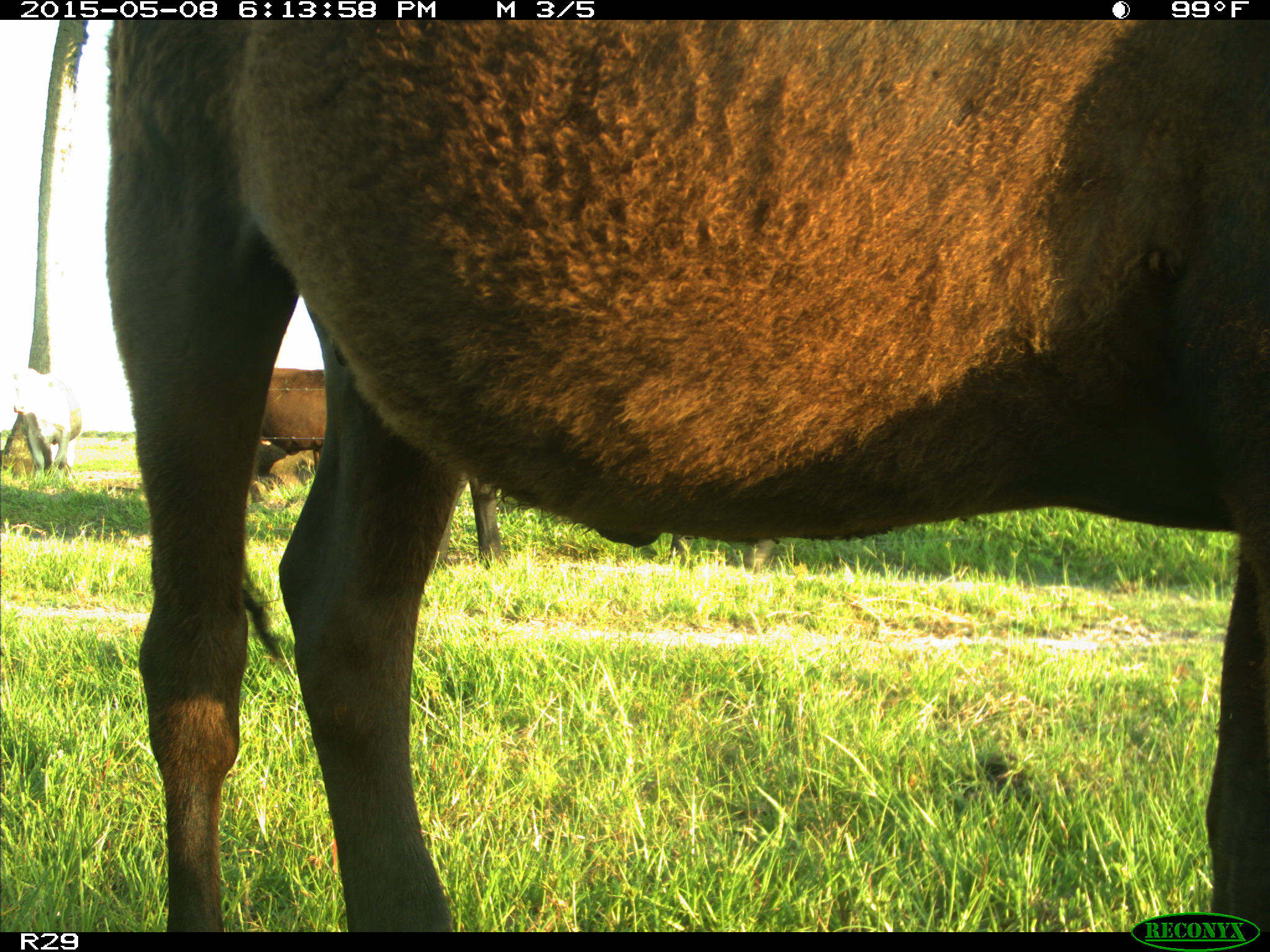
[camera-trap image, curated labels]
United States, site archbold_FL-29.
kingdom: Animalia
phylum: Chordata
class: Mammalia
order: Artiodactyla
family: Bovidae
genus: Bos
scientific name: Bos taurus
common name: domestic cow